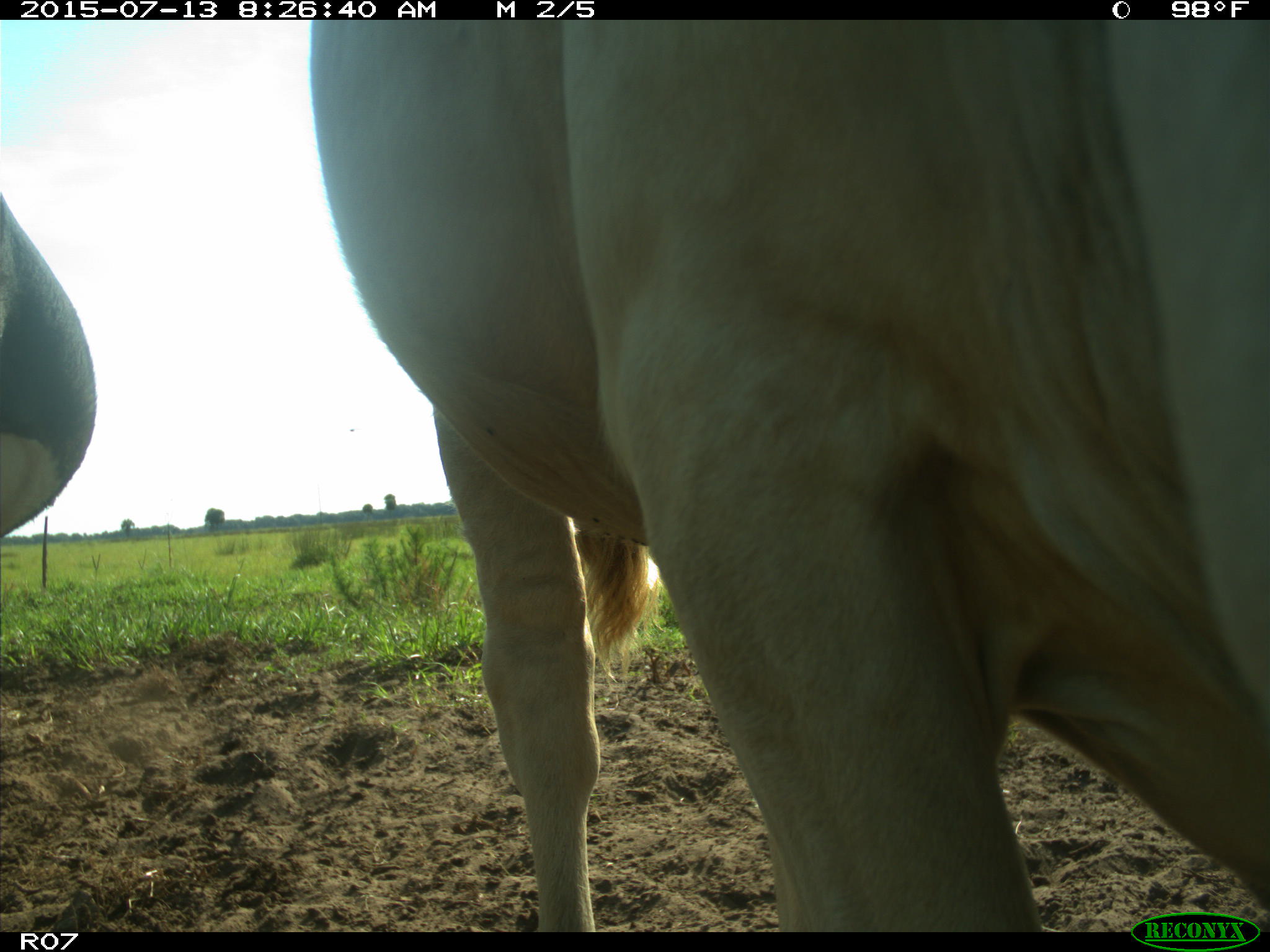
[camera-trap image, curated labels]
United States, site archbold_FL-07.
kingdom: Animalia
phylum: Chordata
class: Mammalia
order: Artiodactyla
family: Bovidae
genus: Bos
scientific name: Bos taurus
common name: domestic cow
Bos taurus (domestic cow).